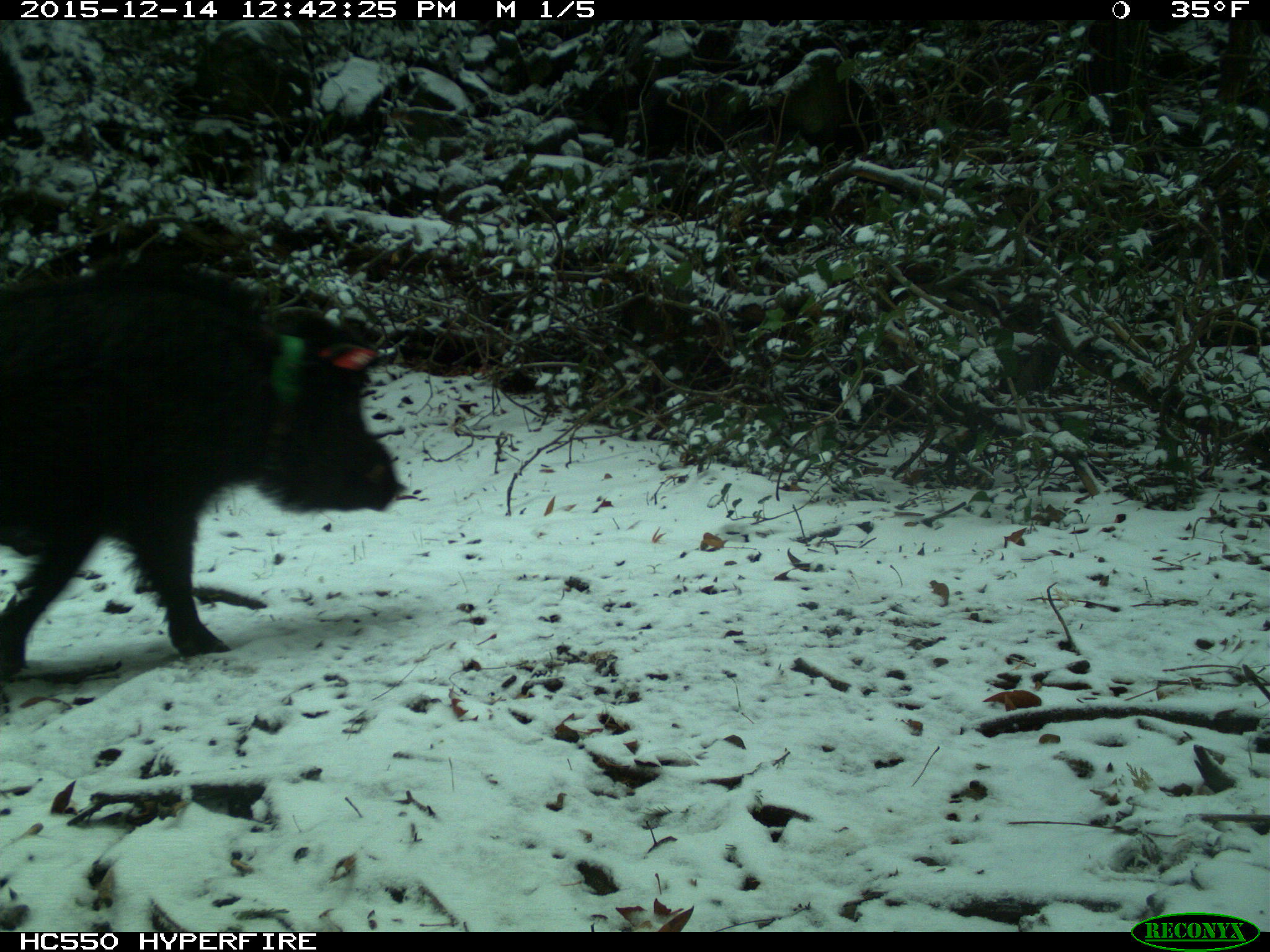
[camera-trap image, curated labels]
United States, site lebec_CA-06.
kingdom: Animalia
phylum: Chordata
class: Mammalia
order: Artiodactyla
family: Suidae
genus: Sus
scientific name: Sus scrofa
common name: wild boar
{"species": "Sus scrofa (wild boar)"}